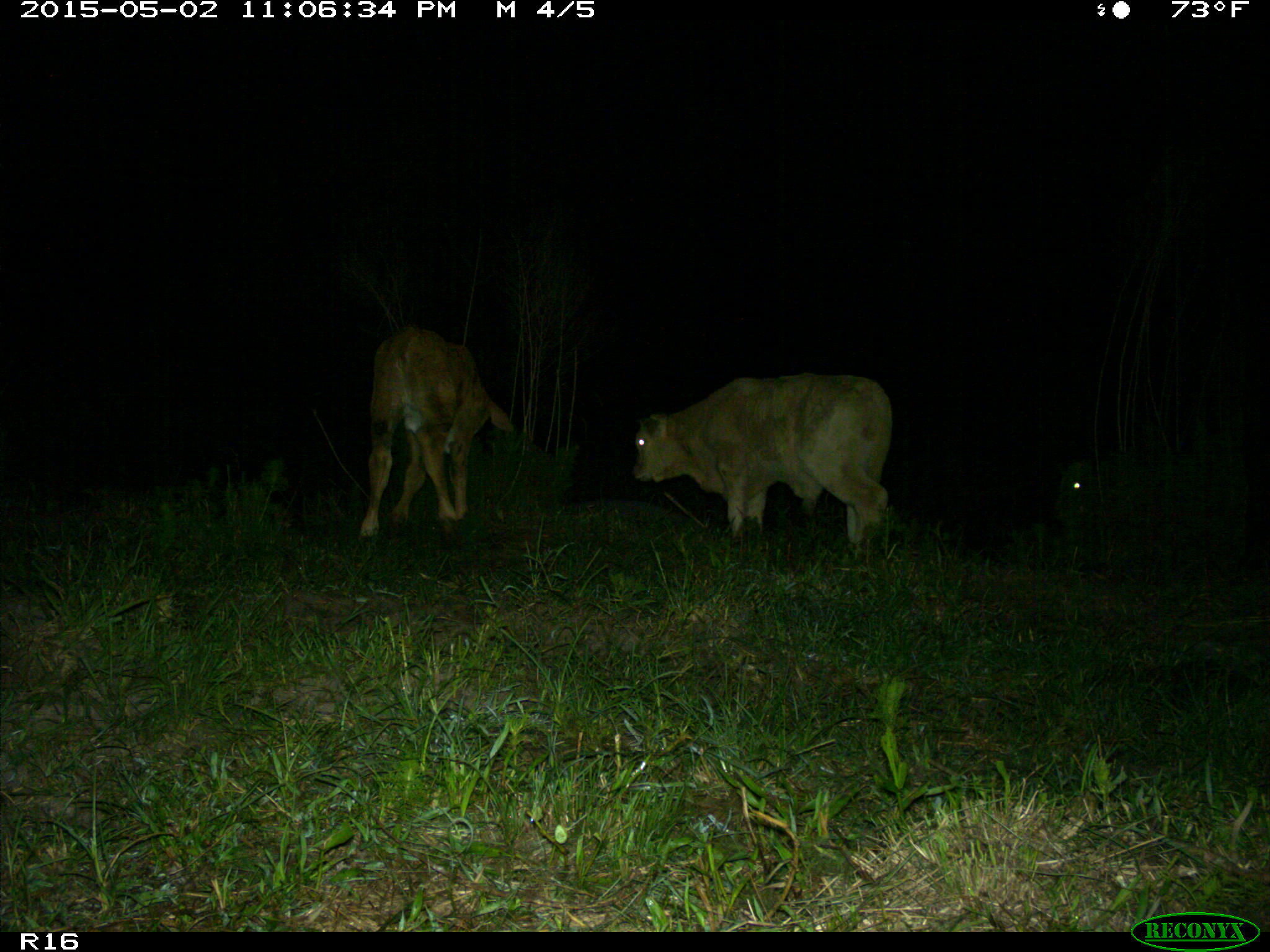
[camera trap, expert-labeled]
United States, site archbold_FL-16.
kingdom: Animalia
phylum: Chordata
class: Mammalia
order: Artiodactyla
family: Bovidae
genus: Bos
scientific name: Bos taurus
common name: domestic cow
Bos taurus (domestic cow).